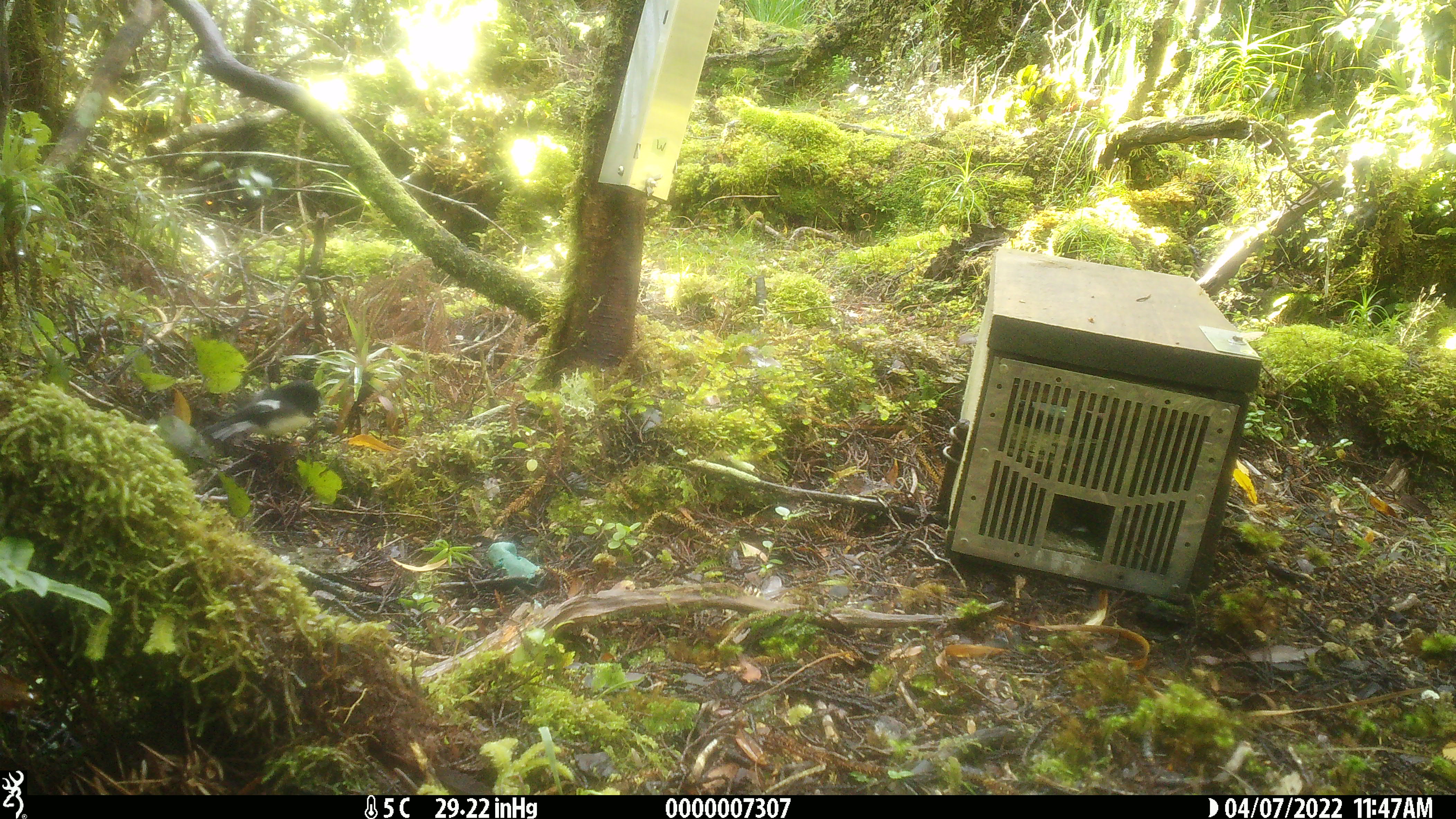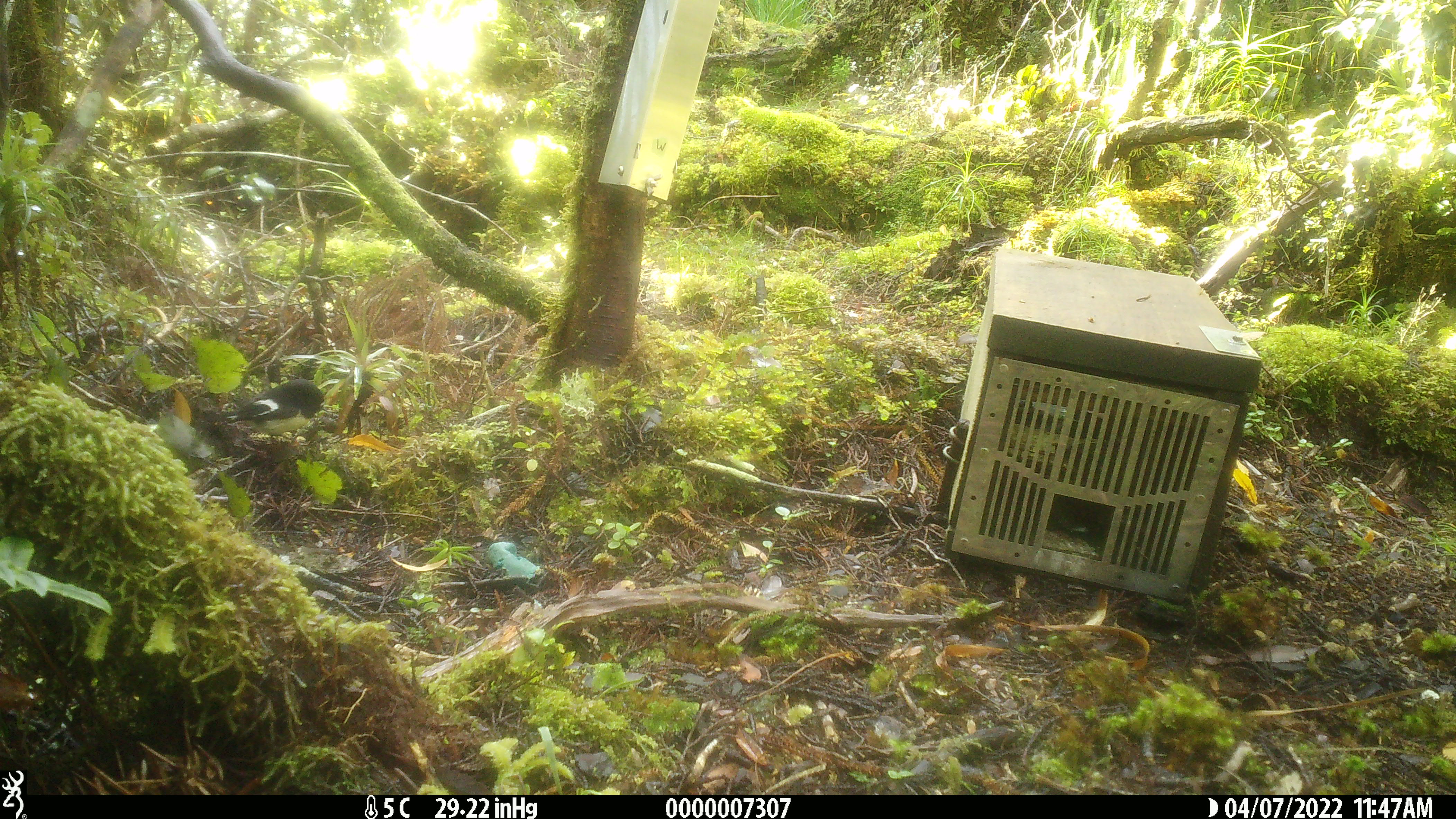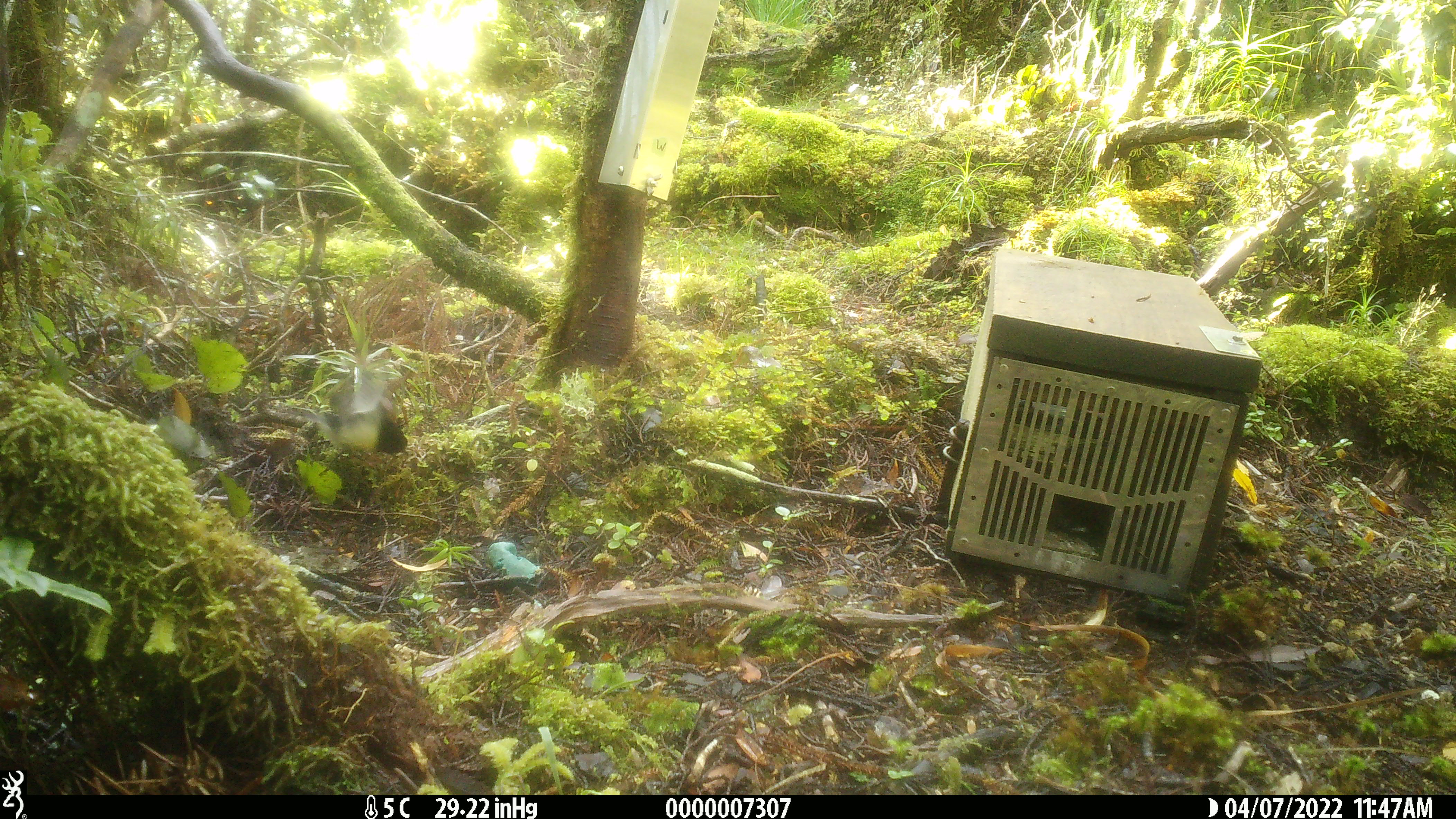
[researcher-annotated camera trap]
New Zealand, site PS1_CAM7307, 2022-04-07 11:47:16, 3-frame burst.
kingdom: Animalia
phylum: Chordata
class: Aves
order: Passeriformes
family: Petroicidae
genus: Petroica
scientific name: Petroica macrocephala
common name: tomtit